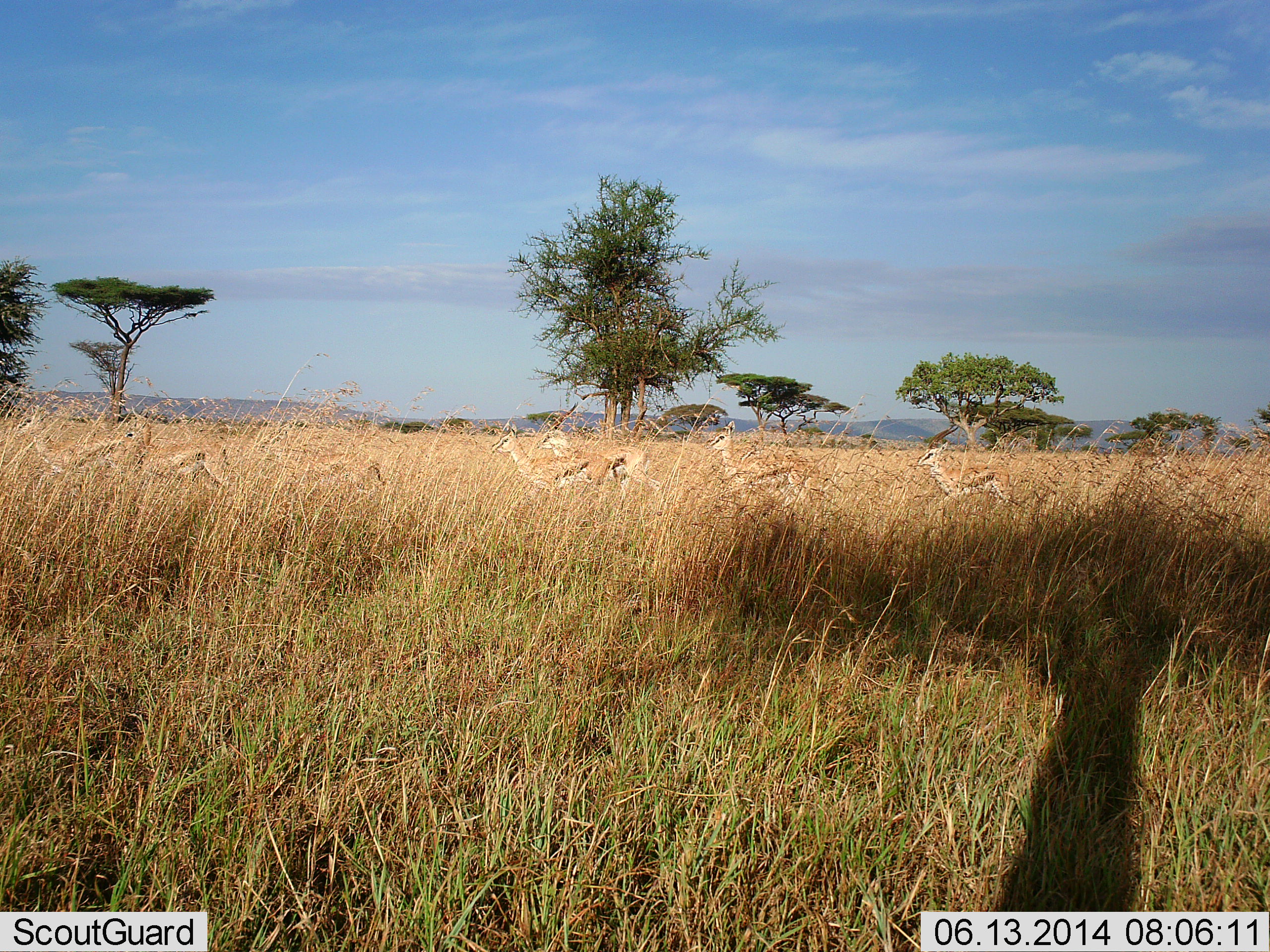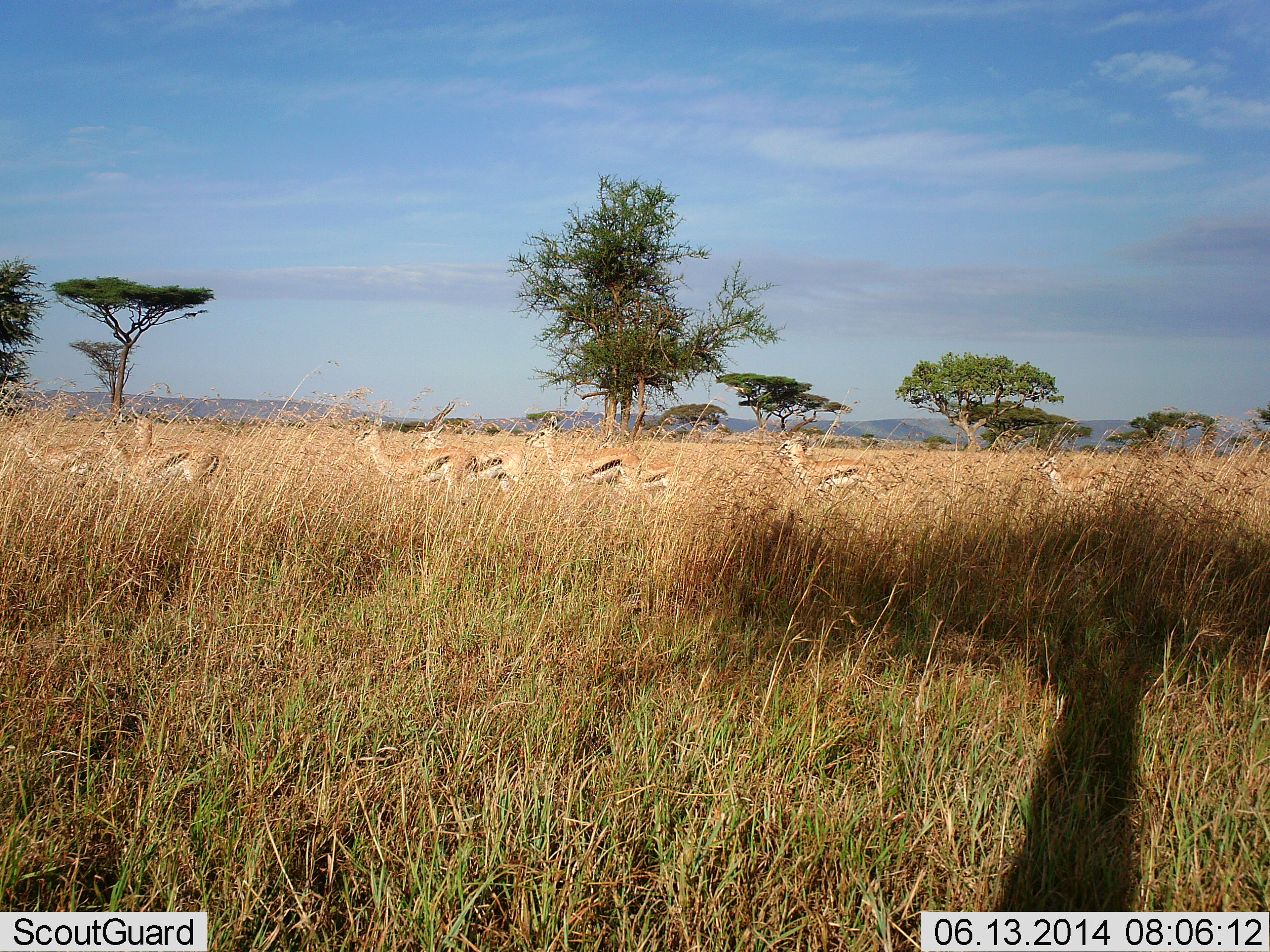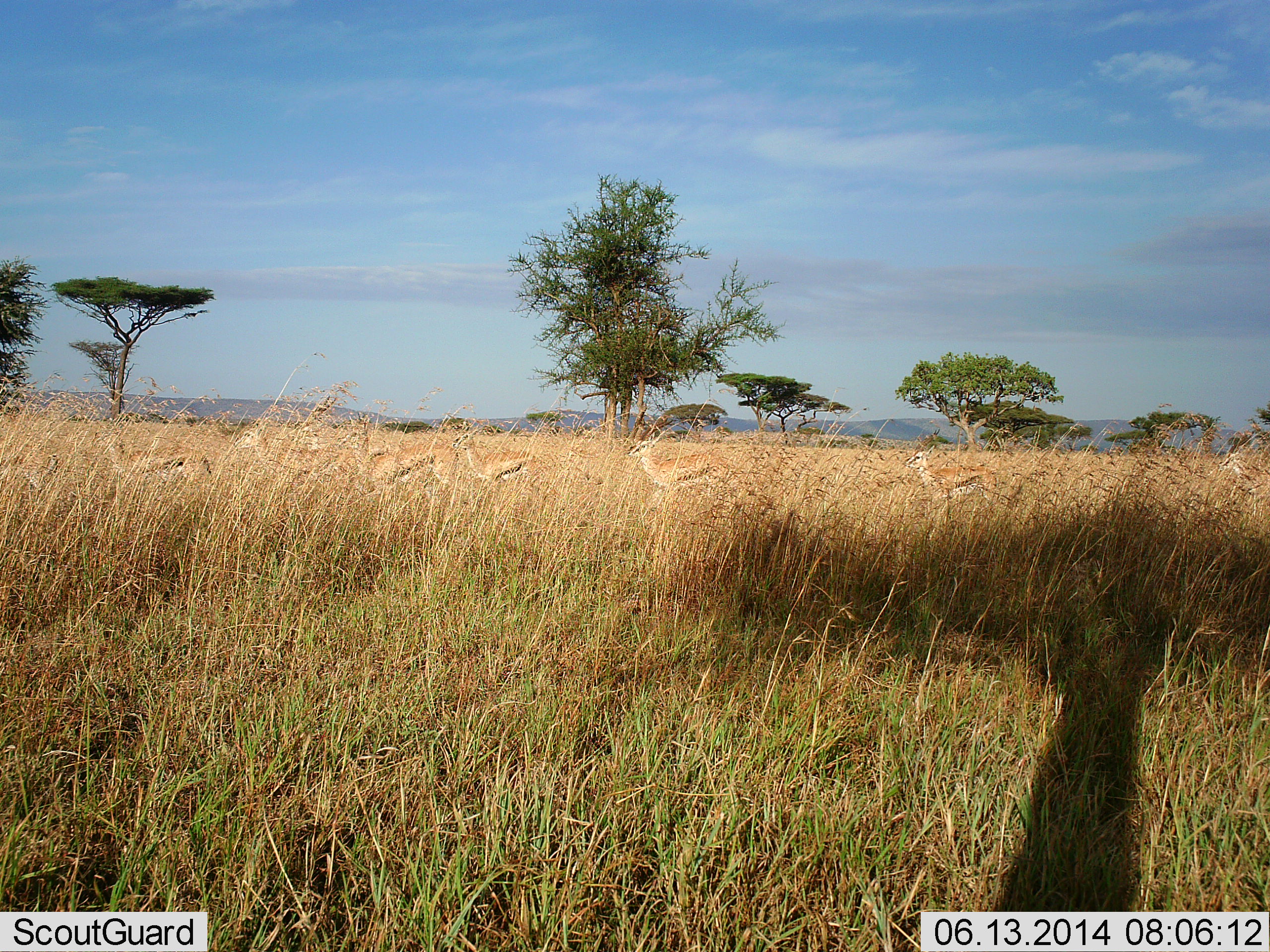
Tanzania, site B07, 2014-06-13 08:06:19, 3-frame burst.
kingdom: Animalia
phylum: Chordata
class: Mammalia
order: Artiodactyla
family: Bovidae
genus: Eudorcas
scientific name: Eudorcas thomsonii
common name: thomson's gazelle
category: gazellethomsons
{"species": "gazellethomsons (thomson's gazelle) (Eudorcas thomsonii)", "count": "9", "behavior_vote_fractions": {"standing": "0%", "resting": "0%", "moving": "100%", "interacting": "0%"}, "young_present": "0%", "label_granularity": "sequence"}